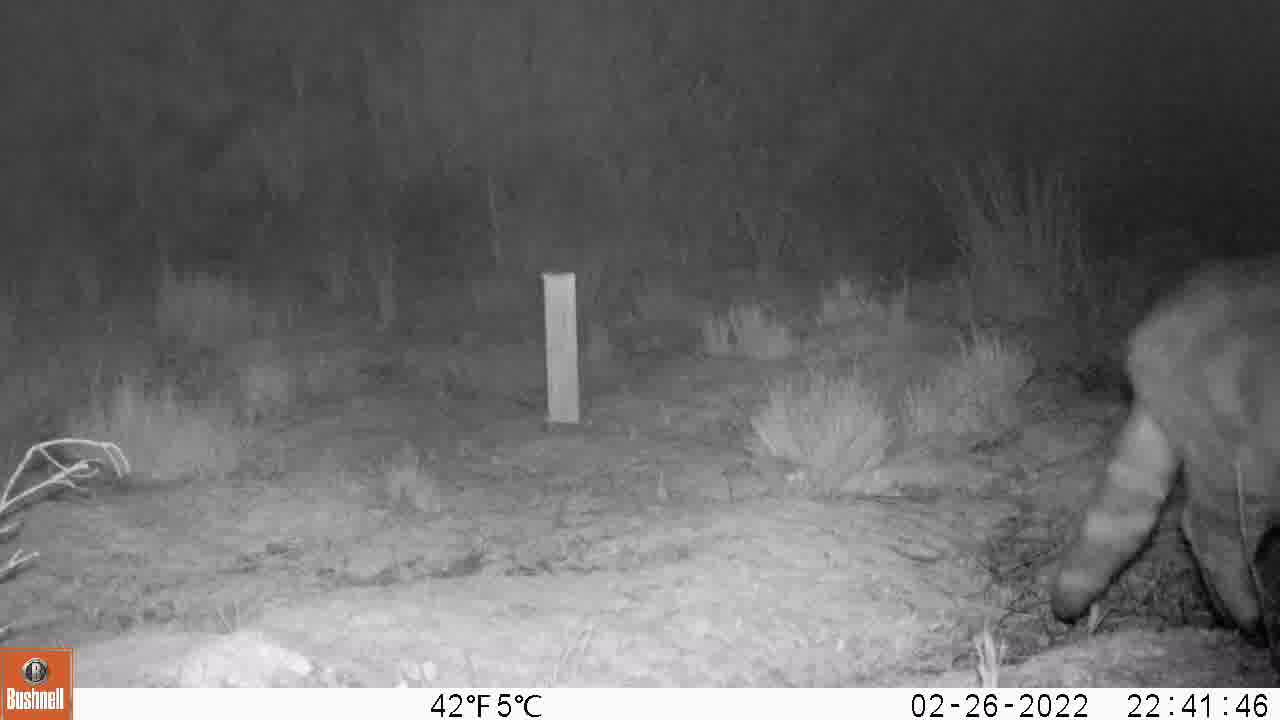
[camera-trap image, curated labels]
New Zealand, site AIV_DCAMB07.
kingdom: Animalia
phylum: Chordata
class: Mammalia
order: Carnivora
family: Felidae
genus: Felis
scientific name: Felis catus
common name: domestic cat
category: cat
Cat (domestic cat) (Felis catus).